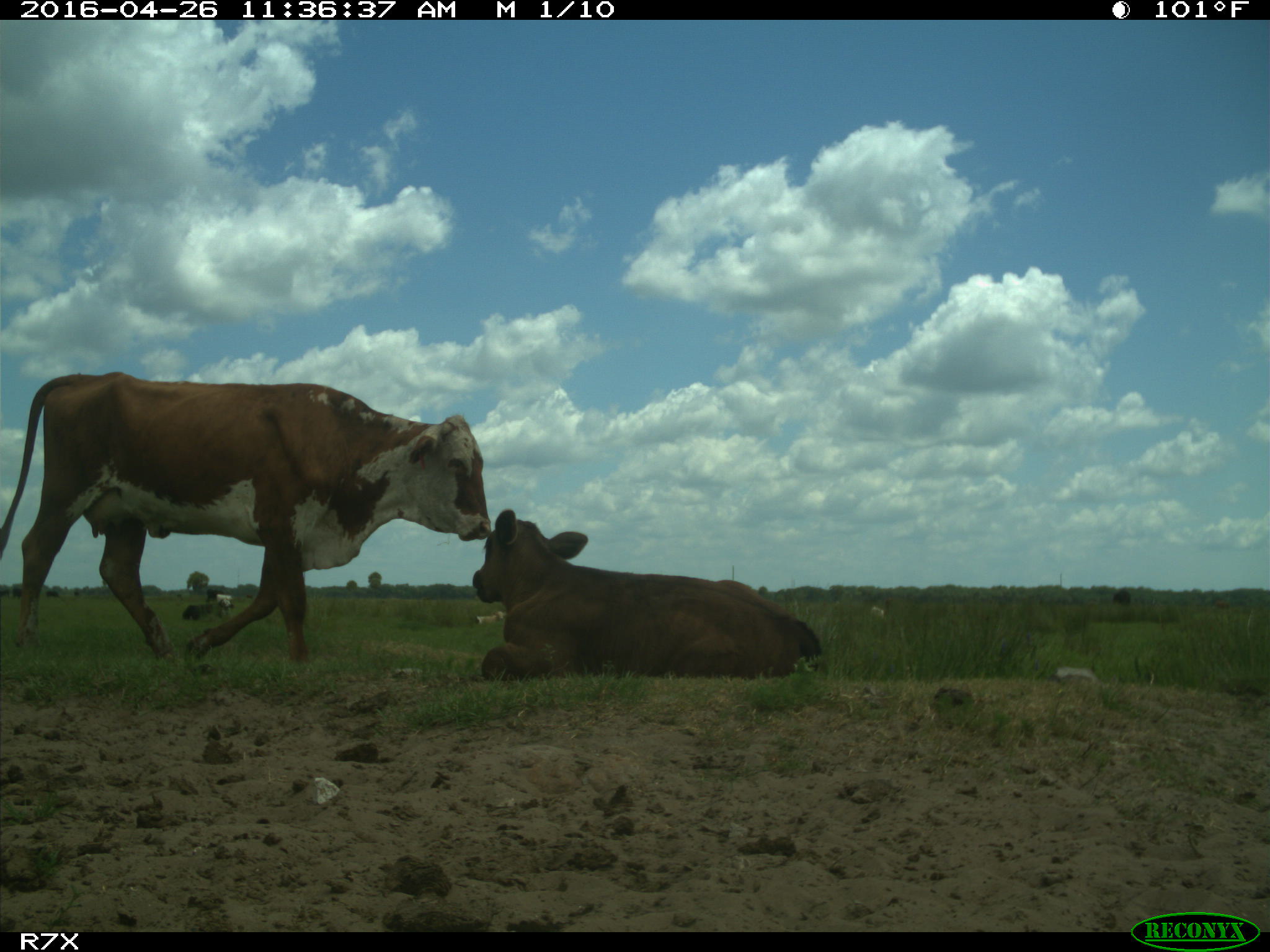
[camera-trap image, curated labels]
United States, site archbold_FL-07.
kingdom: Animalia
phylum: Chordata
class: Mammalia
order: Artiodactyla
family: Bovidae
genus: Bos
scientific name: Bos taurus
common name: domestic cow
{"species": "Bos taurus (domestic cow)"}